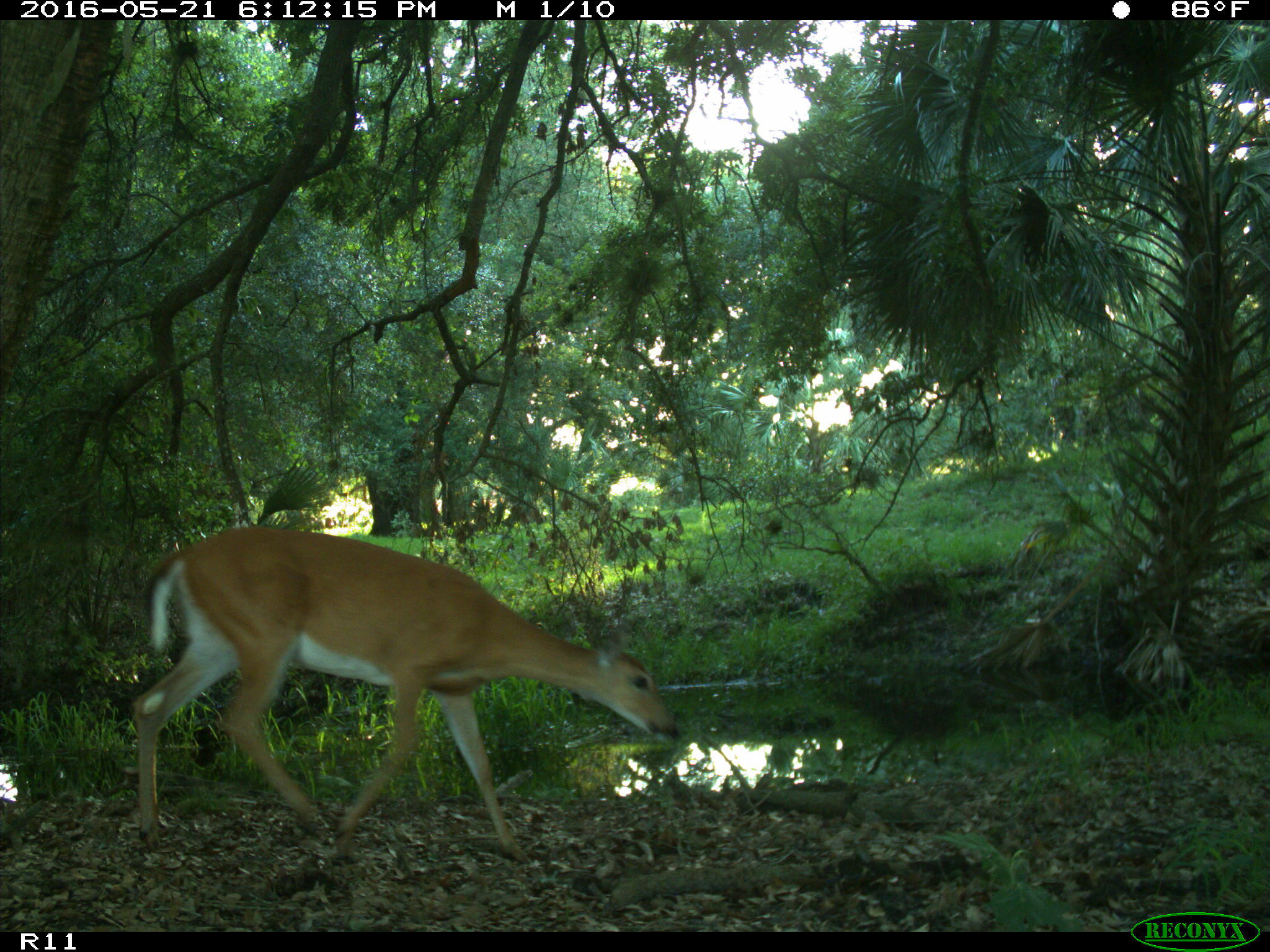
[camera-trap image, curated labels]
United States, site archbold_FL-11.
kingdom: Animalia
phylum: Chordata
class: Mammalia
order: Artiodactyla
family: Cervidae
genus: Odocoileus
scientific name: Odocoileus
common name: deer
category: unidentified deer